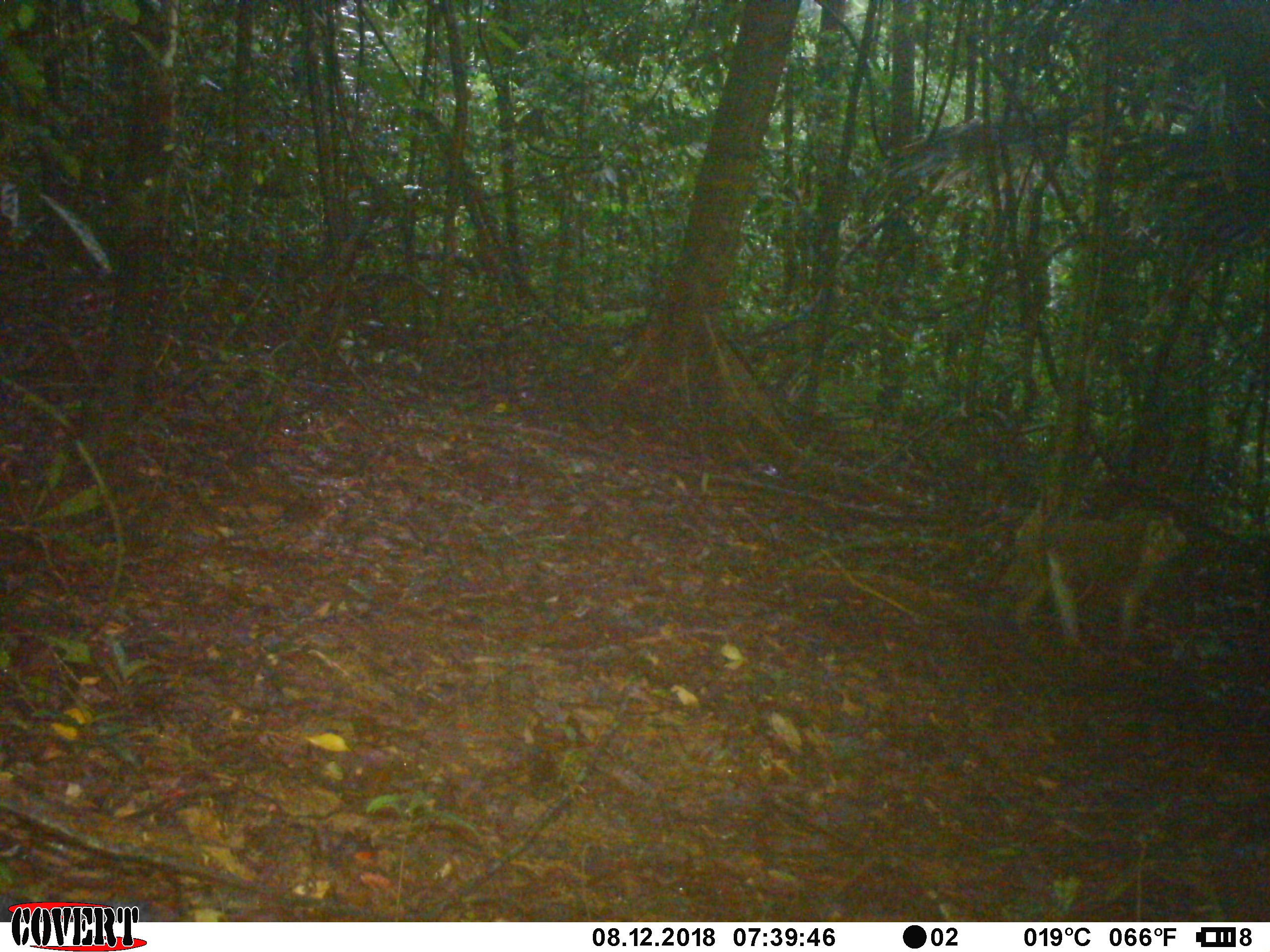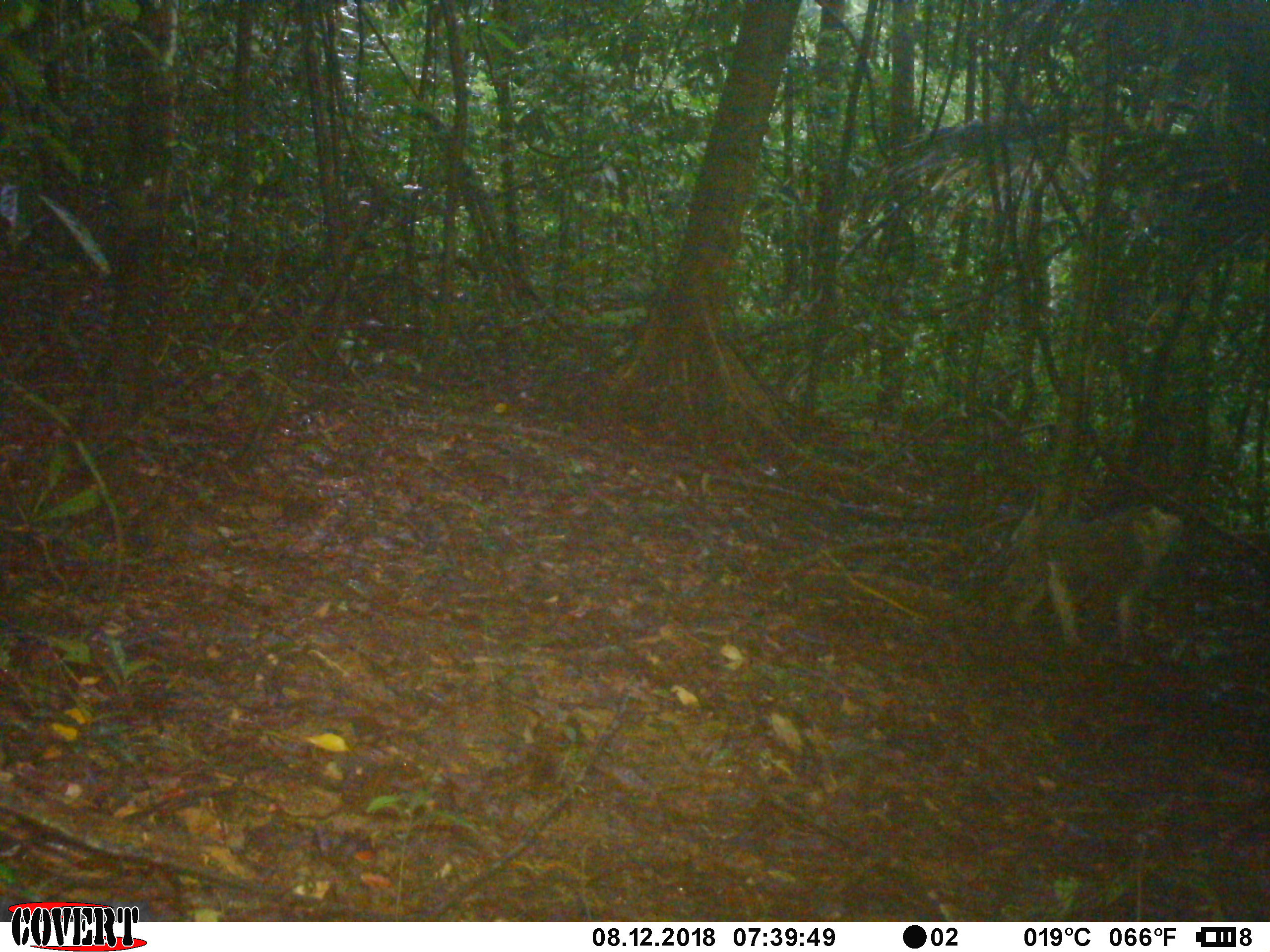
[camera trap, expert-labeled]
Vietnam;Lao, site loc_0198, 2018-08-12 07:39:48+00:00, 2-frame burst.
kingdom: Animalia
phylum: Chordata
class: Mammalia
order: Primates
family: Cercopithecidae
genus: Macaca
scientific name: Macaca nemestrina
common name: pig-tailed macaque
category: pig tailed macaque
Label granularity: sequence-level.